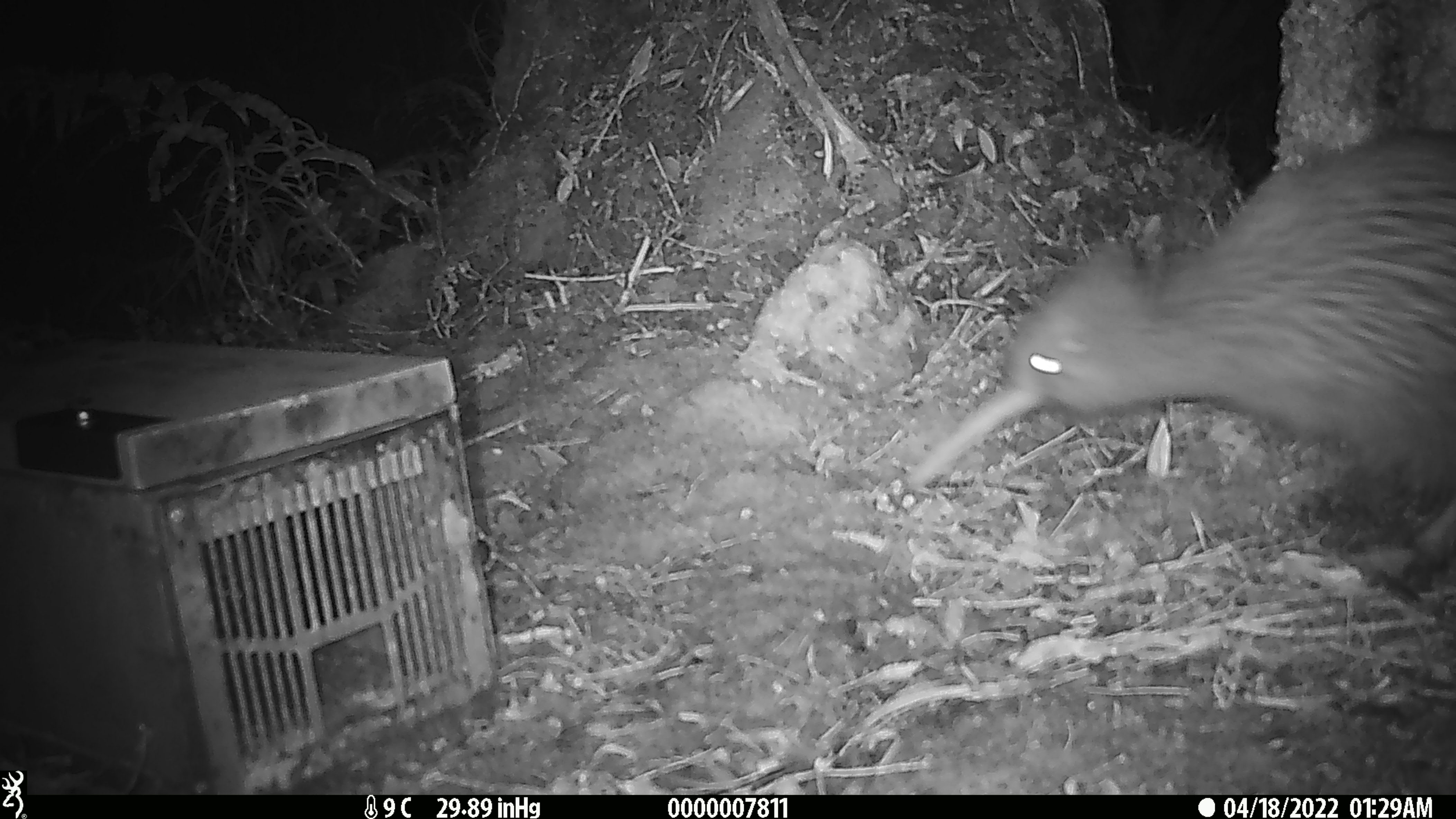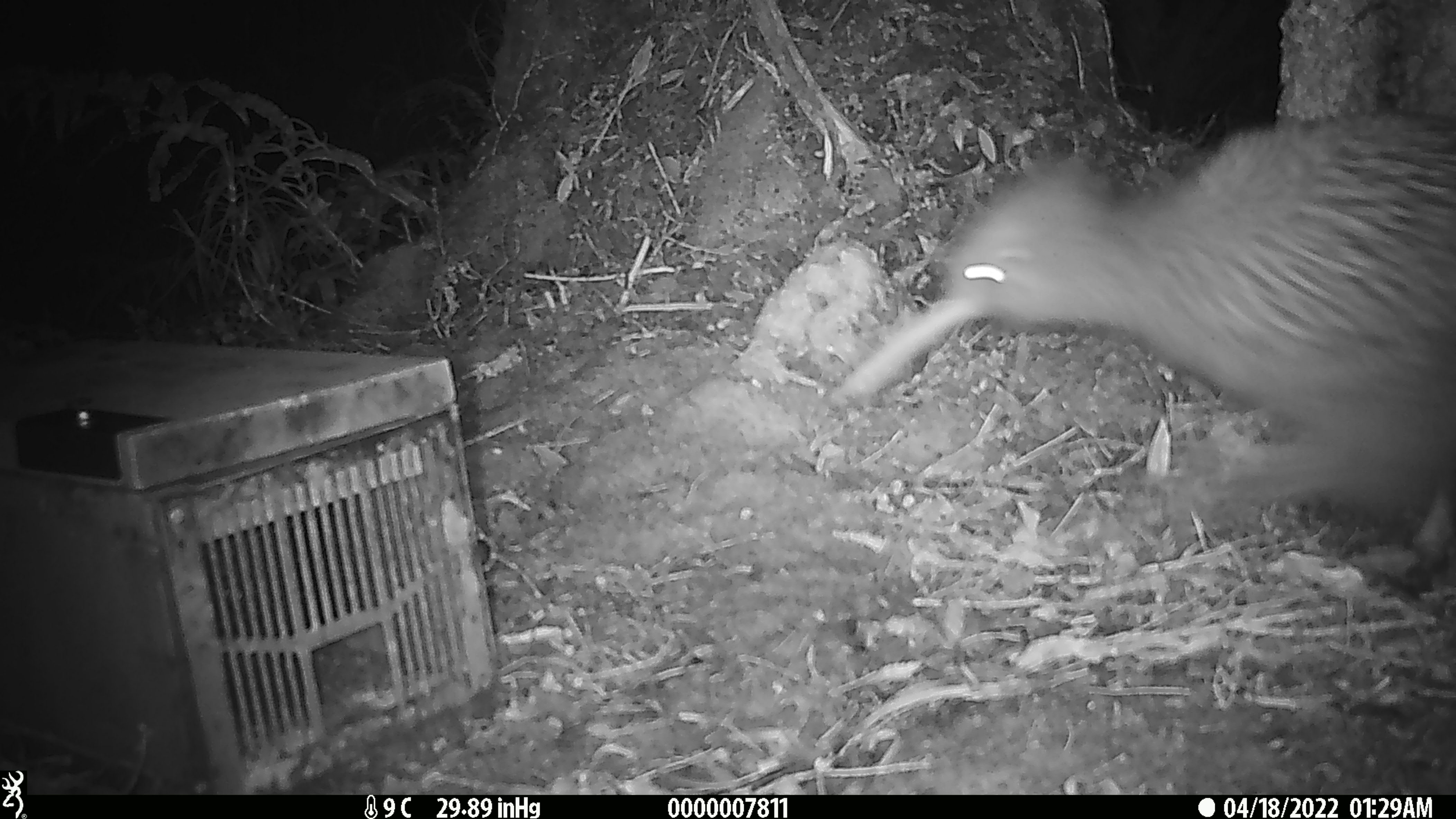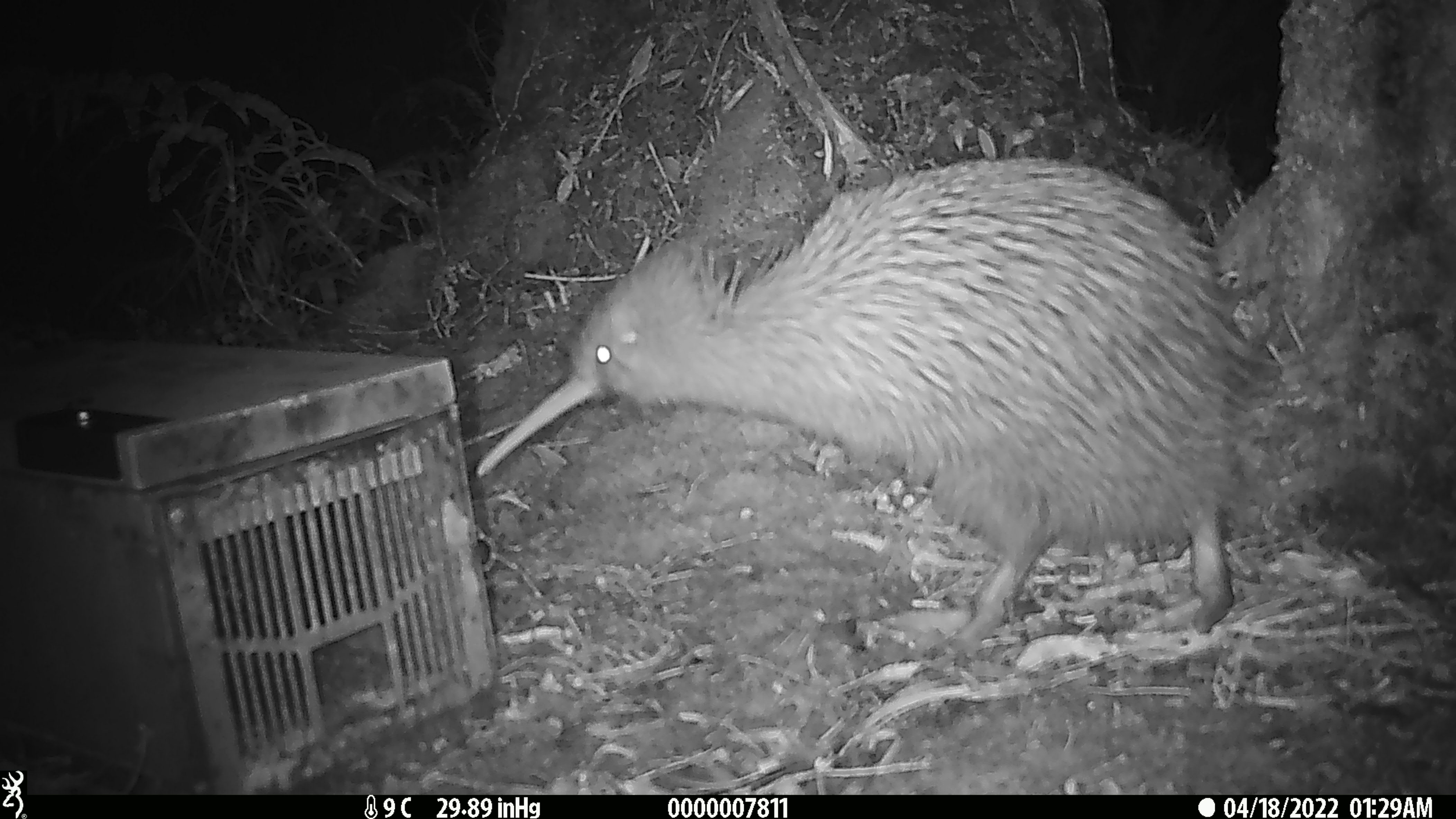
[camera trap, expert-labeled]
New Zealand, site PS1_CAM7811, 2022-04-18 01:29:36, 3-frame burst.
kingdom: Animalia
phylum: Chordata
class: Aves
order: Apterygiformes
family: Apterygidae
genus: Apteryx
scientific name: Apteryx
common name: kiwi